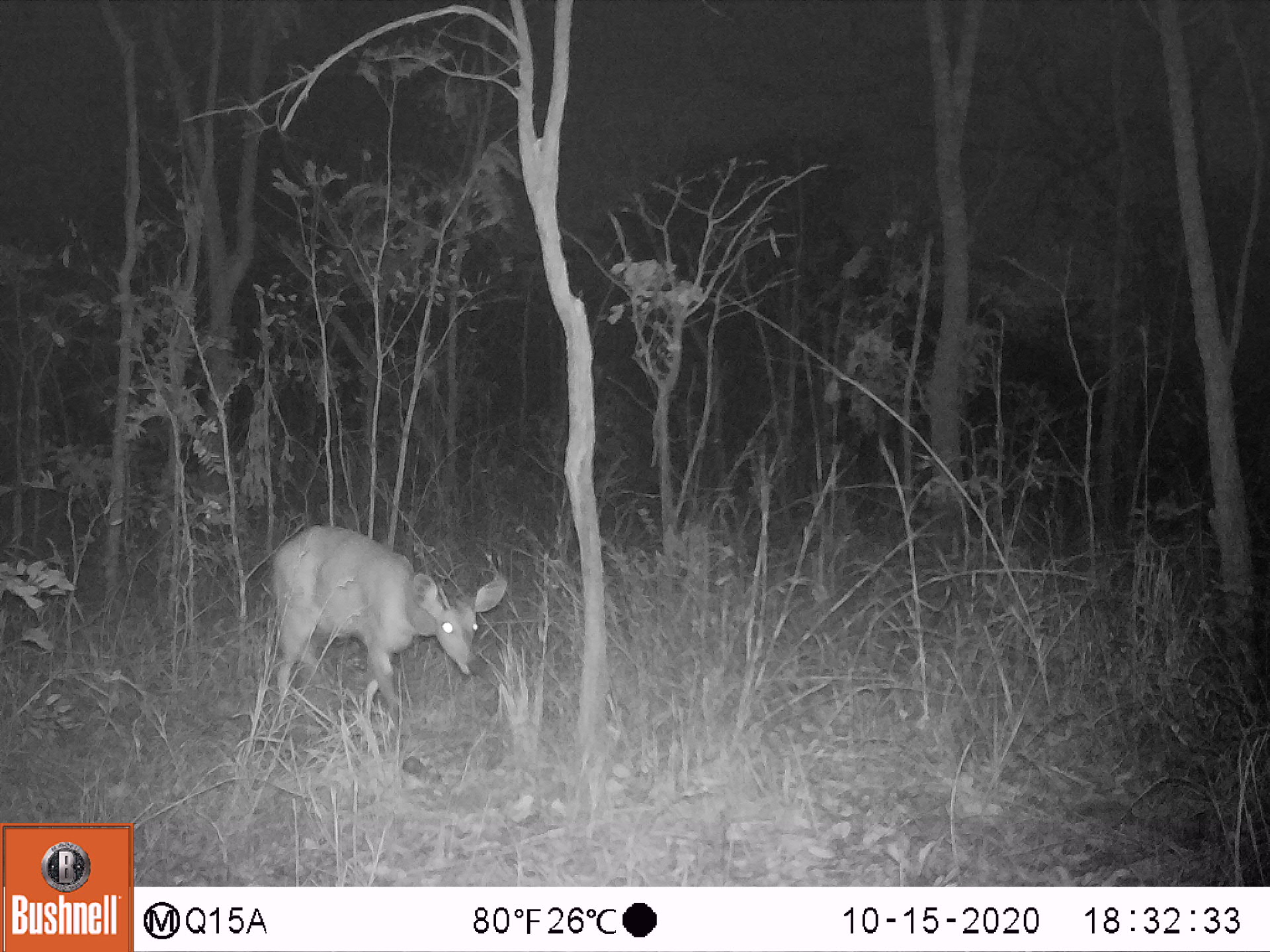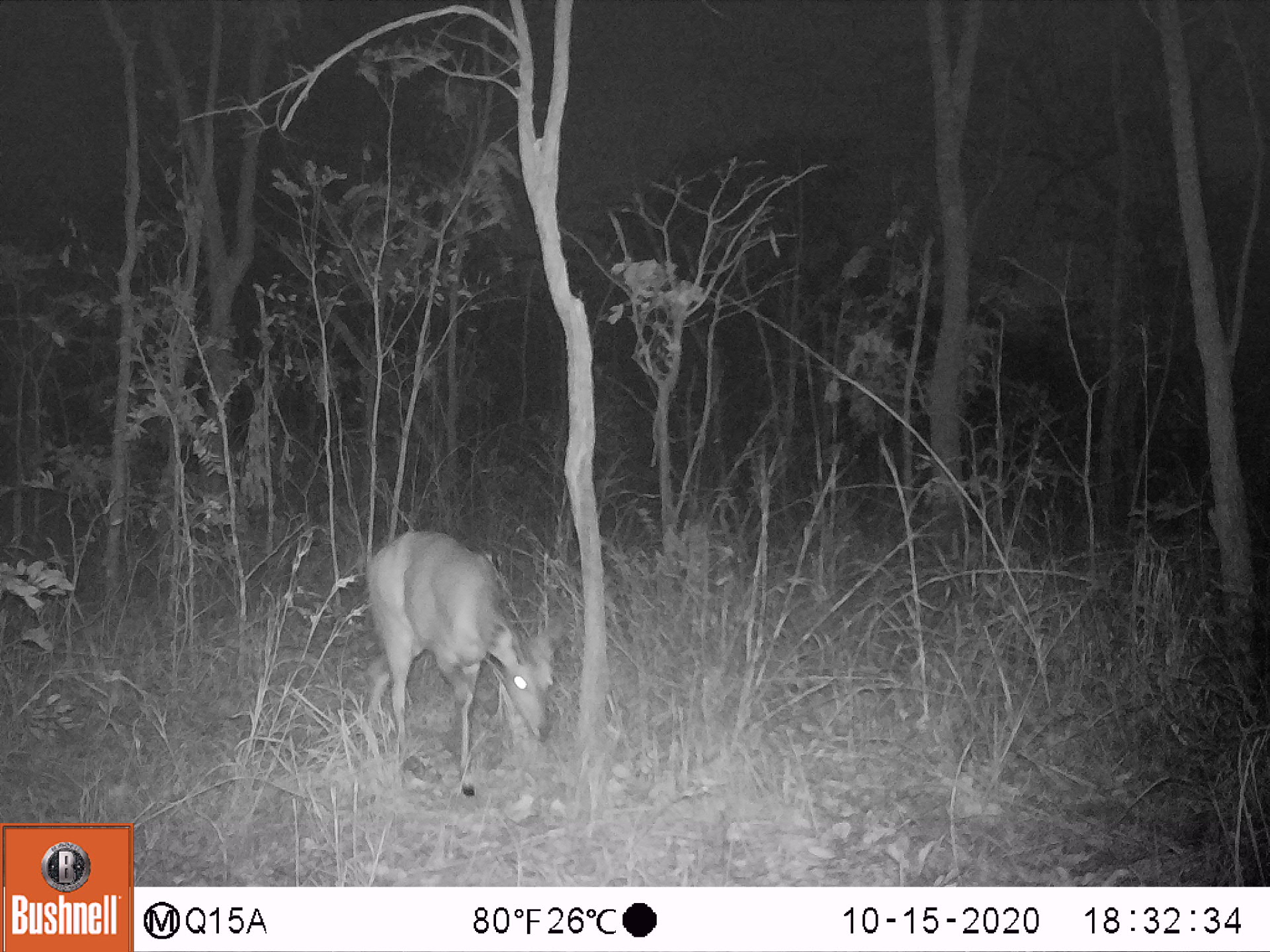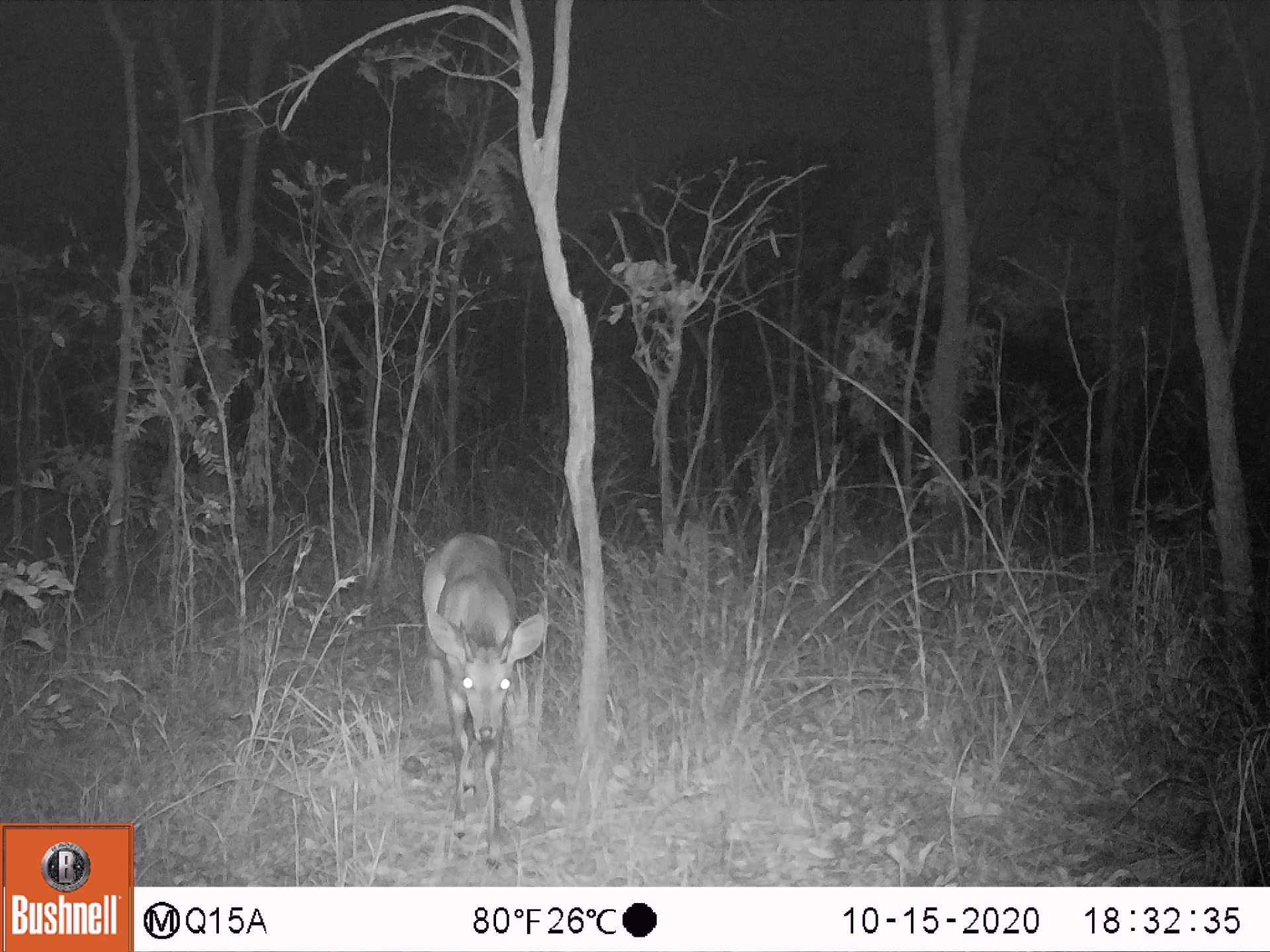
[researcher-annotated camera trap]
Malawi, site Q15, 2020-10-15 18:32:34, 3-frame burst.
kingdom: Animalia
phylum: Chordata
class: Mammalia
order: Artiodactyla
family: Bovidae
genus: Tragelaphus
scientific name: Tragelaphus sylvaticus sylvaticus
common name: cape bushbuck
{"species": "cape bushbuck (Tragelaphus sylvaticus sylvaticus)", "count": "1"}